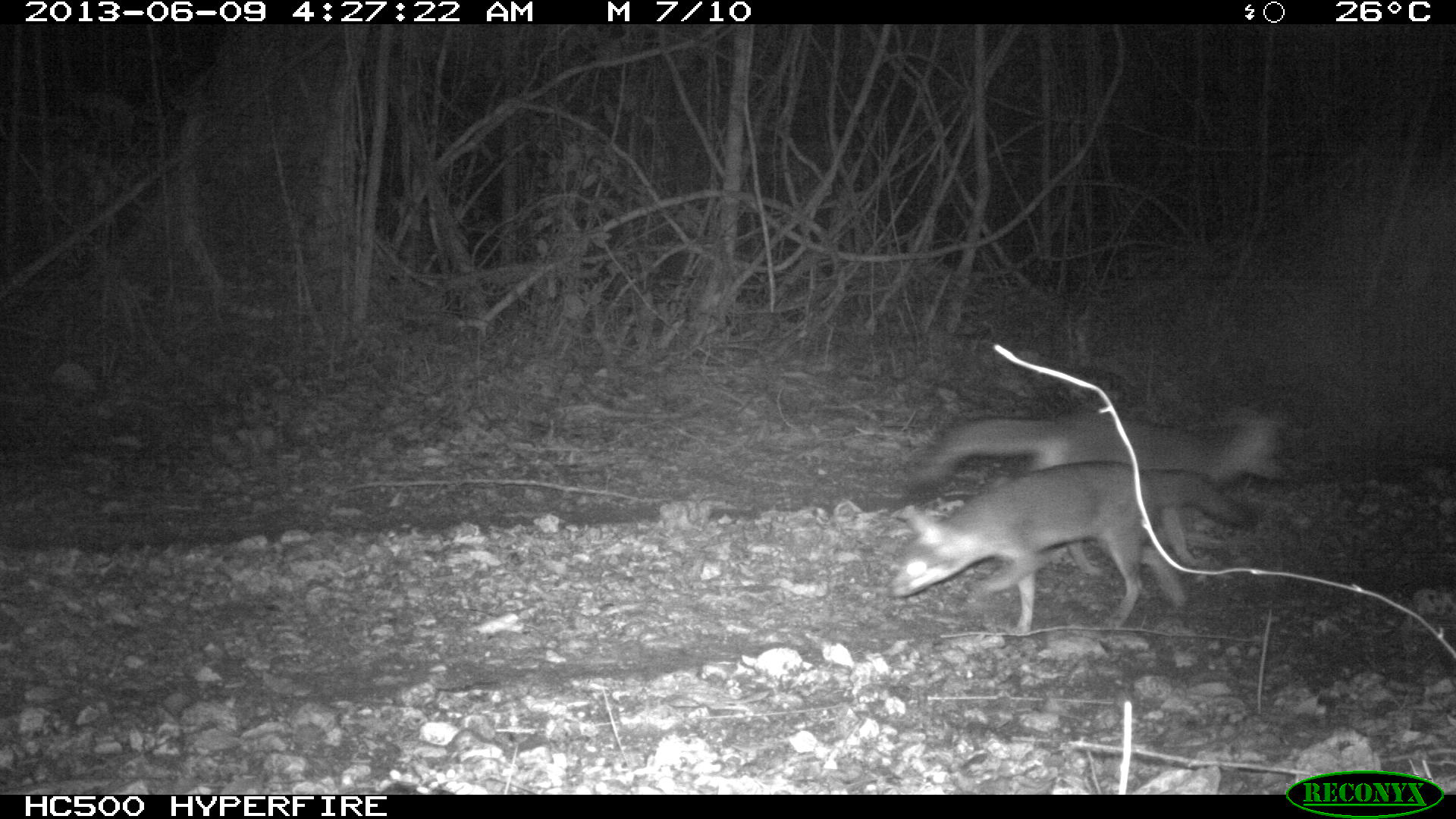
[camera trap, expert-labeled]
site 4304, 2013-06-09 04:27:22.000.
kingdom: Animalia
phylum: Chordata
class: Mammalia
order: Carnivora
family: Canidae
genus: Urocyon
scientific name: Urocyon cinereoargenteus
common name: gray fox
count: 2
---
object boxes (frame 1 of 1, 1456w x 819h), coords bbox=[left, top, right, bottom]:
urocyon cinereoargenteus: bbox=[886, 458, 1257, 633]; bbox=[905, 405, 1284, 492]